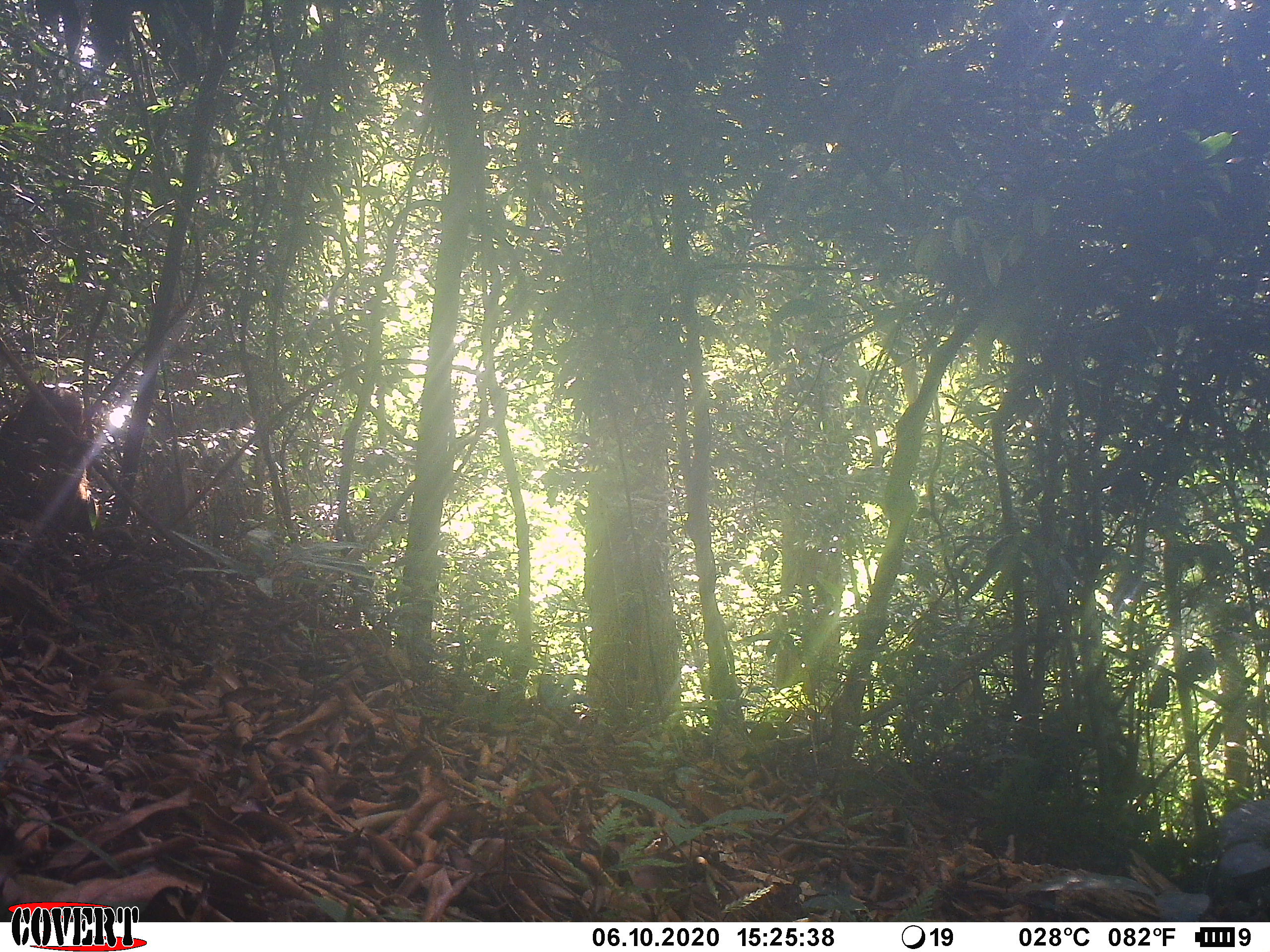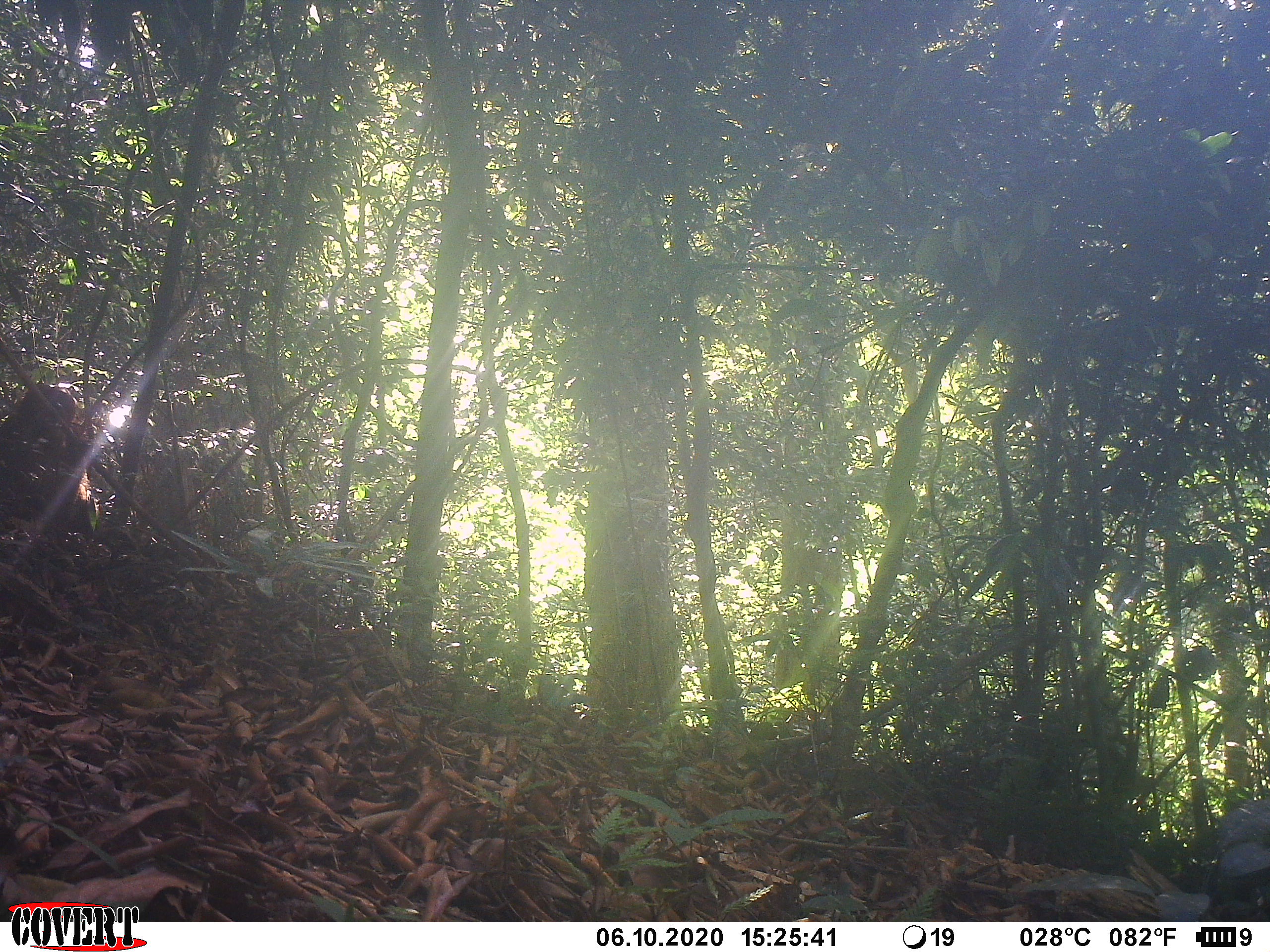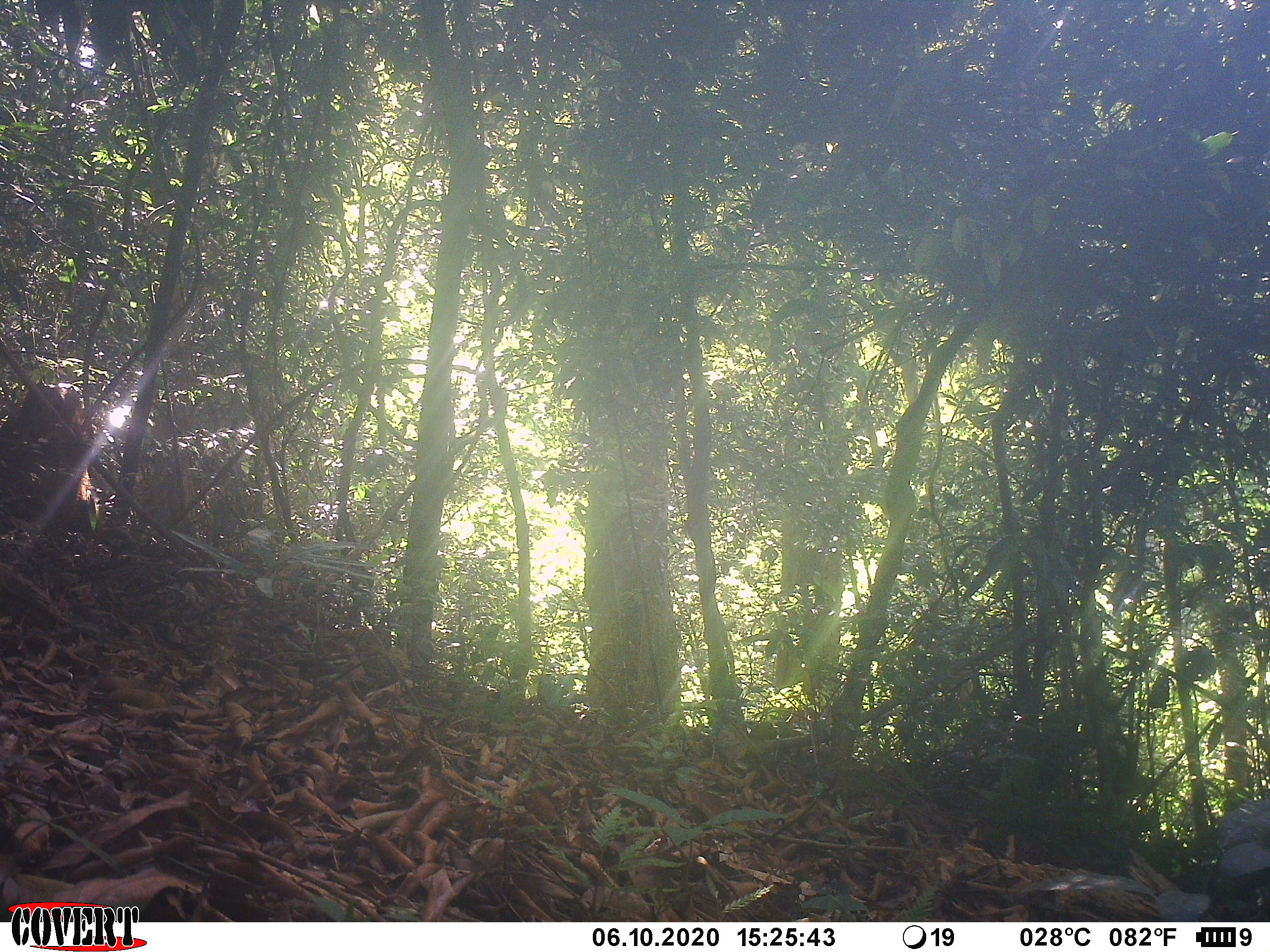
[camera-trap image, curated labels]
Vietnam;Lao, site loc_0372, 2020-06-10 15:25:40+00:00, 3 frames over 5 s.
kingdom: Animalia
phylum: Chordata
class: Mammalia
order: Primates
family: Cercopithecidae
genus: Macaca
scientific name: Macaca arctoides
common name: stump-tailed macaque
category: stump tailed macaque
Stump tailed macaque (stump-tailed macaque) (Macaca arctoides). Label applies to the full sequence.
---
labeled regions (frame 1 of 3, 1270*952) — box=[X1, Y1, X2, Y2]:
stump tailed macaque: box=[0, 377, 94, 536]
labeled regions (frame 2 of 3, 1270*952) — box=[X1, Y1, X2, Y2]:
stump tailed macaque: box=[1, 378, 100, 530]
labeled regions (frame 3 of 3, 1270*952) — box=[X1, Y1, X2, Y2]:
stump tailed macaque: box=[0, 375, 102, 521]